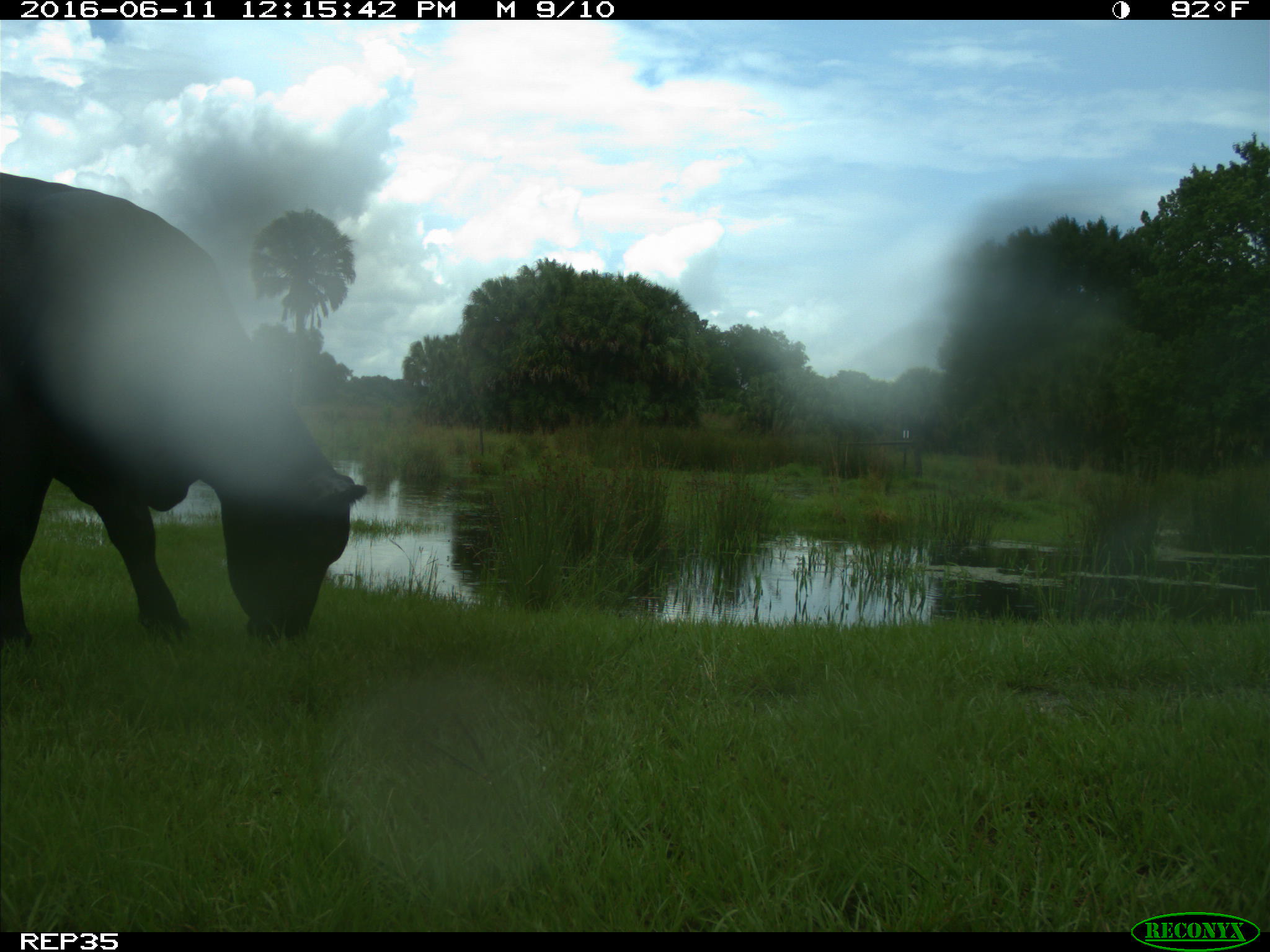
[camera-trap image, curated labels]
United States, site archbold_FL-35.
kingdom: Animalia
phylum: Chordata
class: Mammalia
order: Artiodactyla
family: Bovidae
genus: Bos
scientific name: Bos taurus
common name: domestic cow